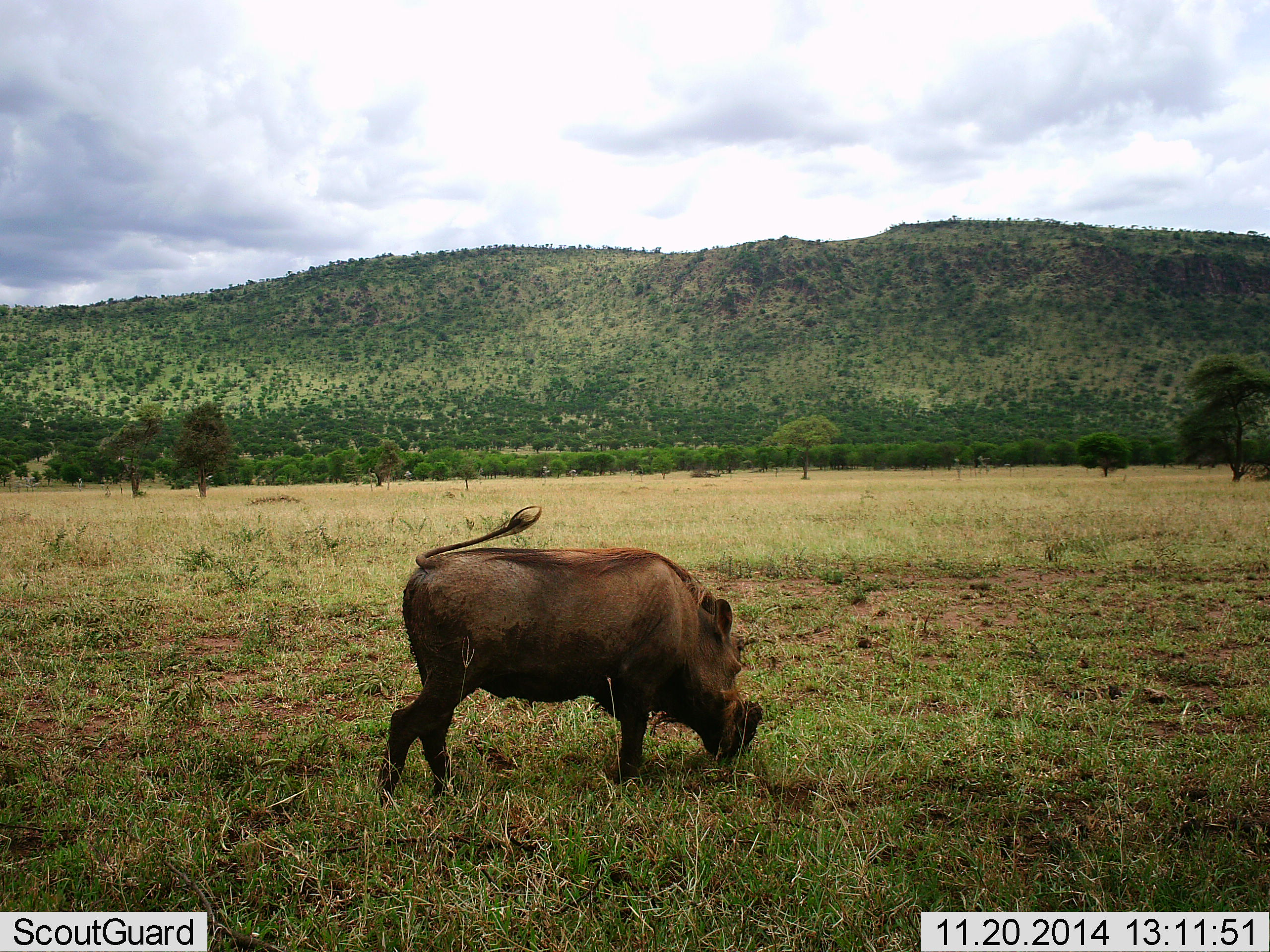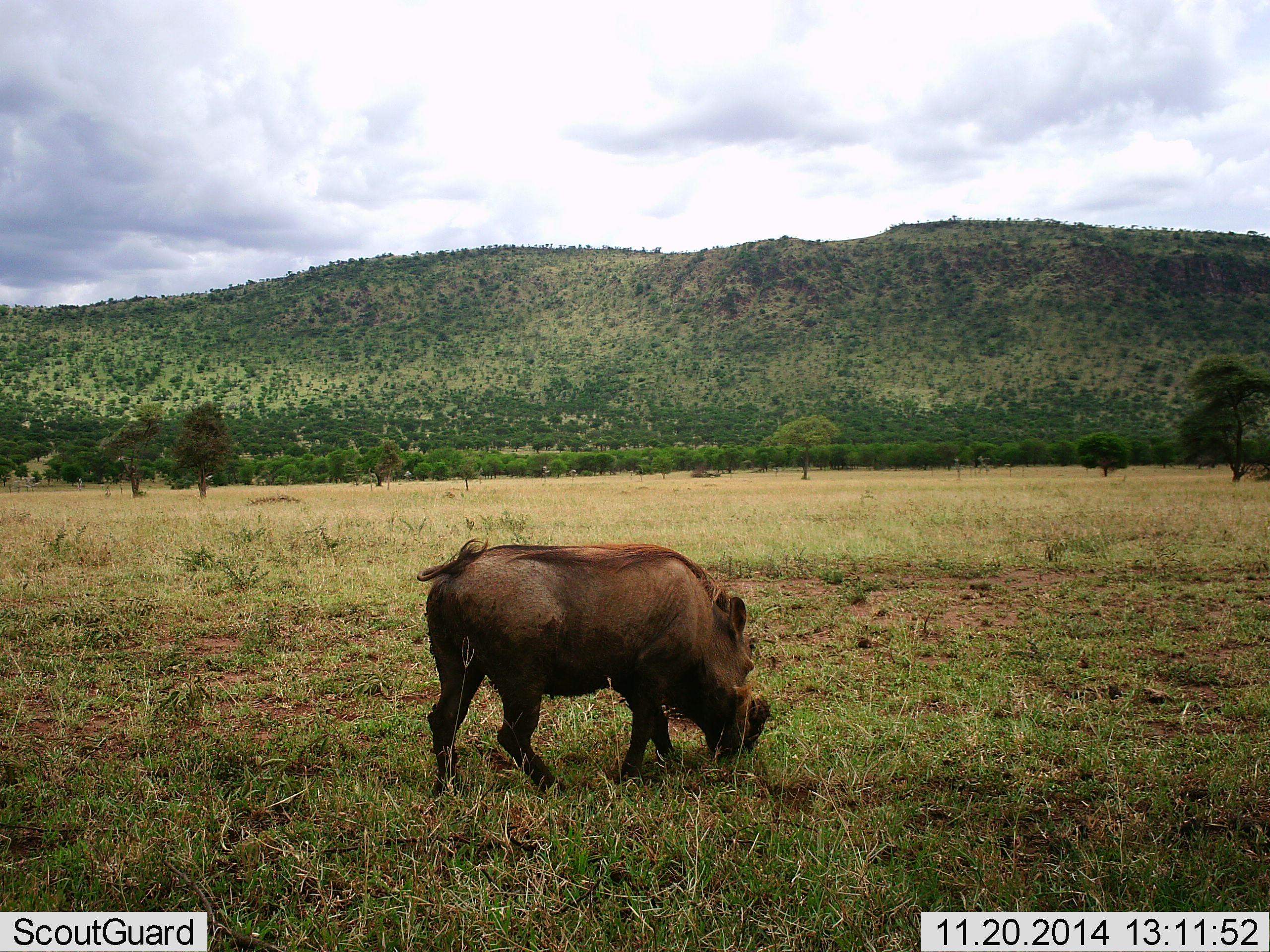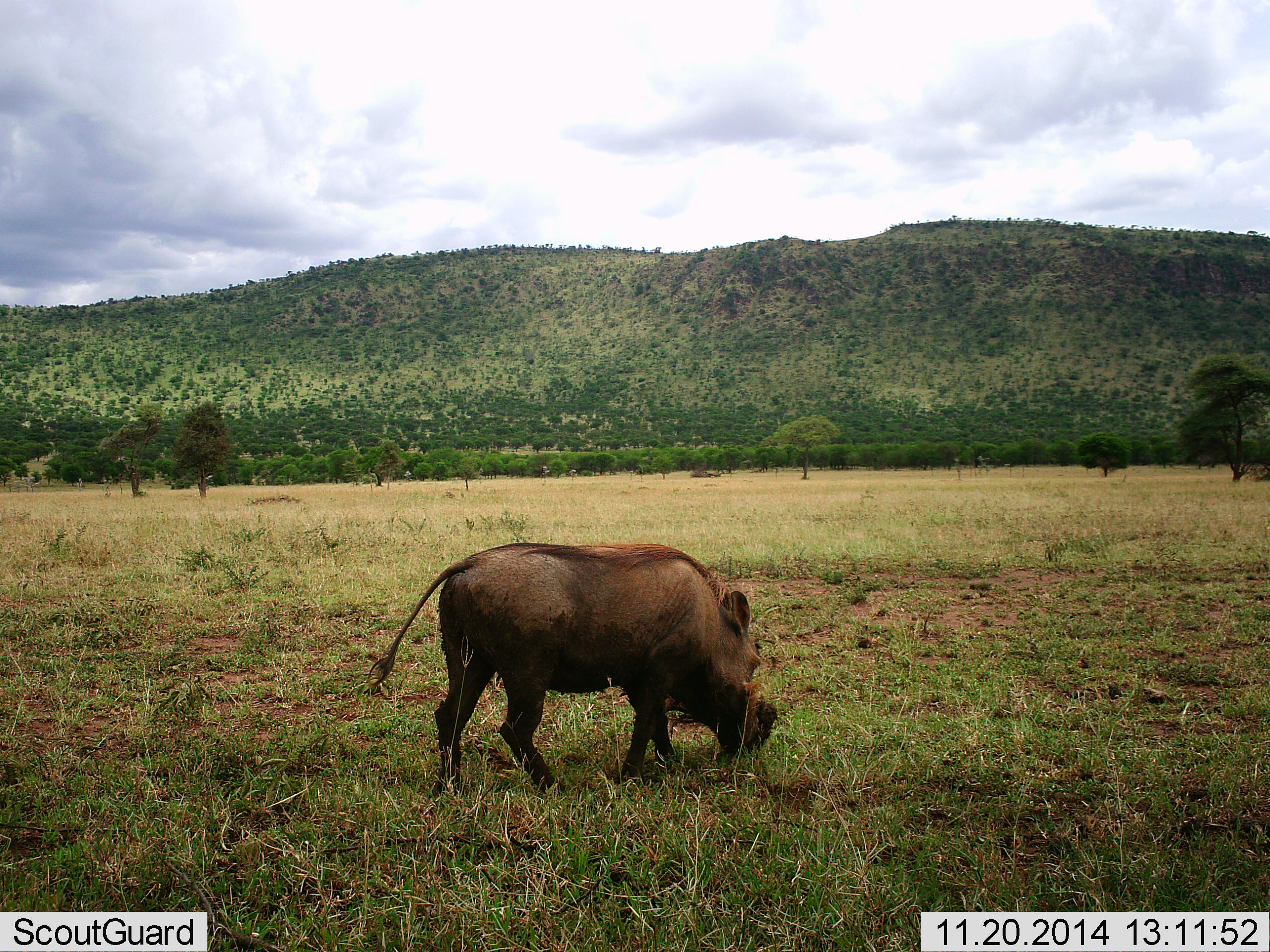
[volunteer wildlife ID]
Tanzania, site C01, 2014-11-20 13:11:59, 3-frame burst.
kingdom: Animalia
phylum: Chordata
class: Mammalia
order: Artiodactyla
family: Suidae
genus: Phacochoerus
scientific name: Phacochoerus africanus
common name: warthog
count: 1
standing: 0%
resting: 0%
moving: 18%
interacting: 0%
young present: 0%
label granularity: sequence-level